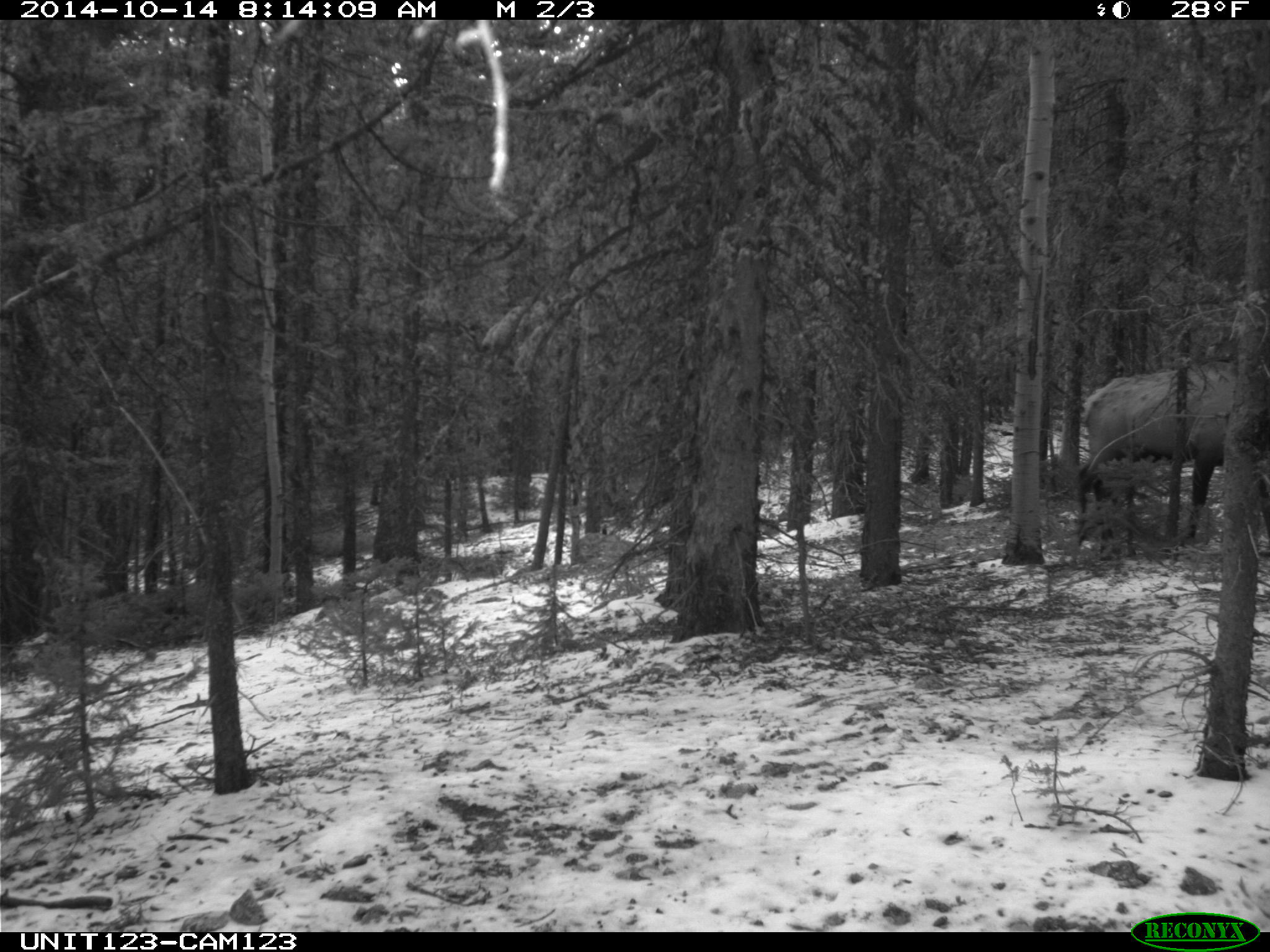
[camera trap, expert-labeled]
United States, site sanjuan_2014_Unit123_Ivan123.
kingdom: Animalia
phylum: Chordata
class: Mammalia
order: Artiodactyla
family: Cervidae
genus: Cervus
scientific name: Cervus elaphus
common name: red deer